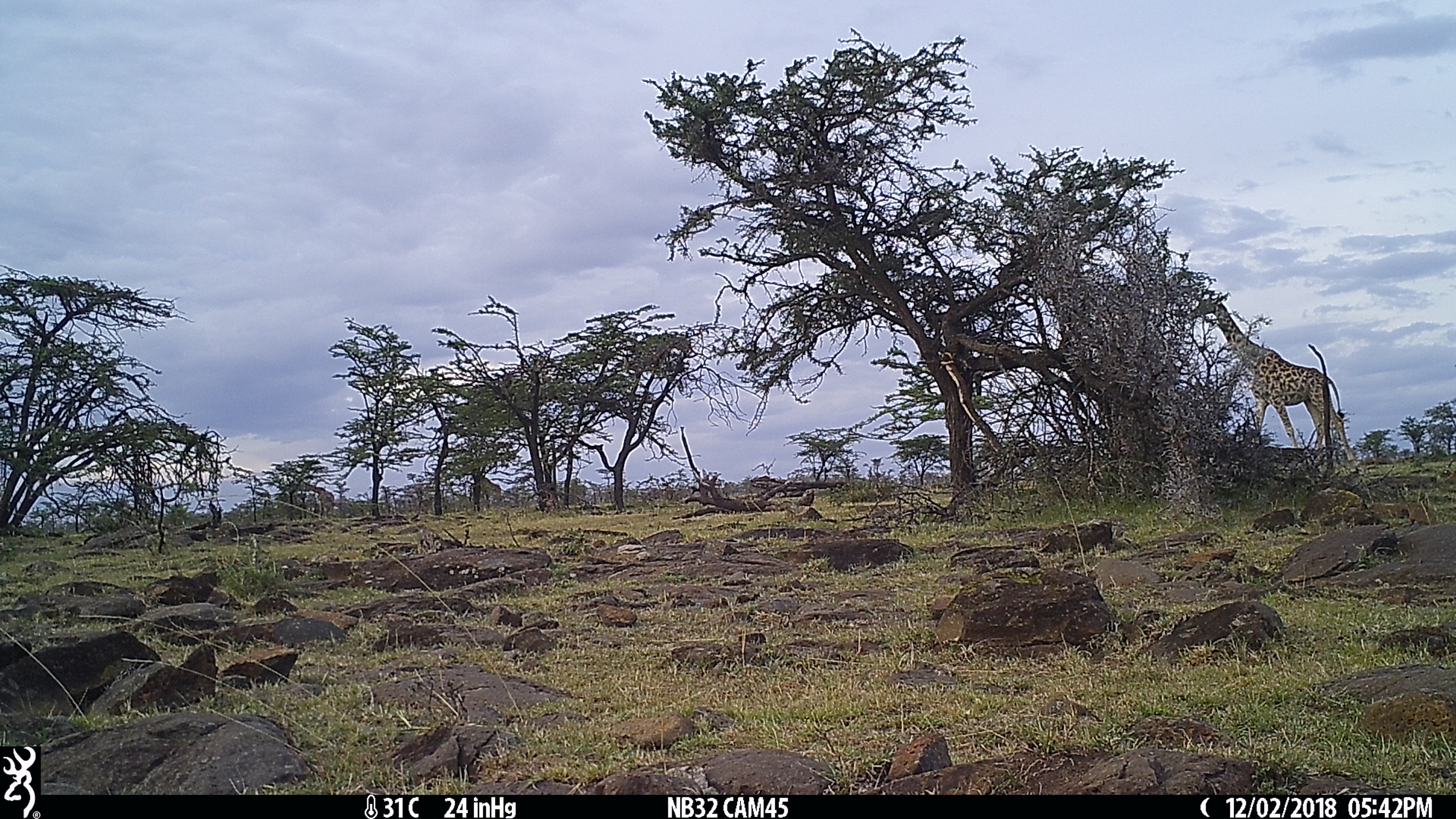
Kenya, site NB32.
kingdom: Animalia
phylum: Chordata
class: Mammalia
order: Artiodactyla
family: Giraffidae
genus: Giraffa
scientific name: Giraffa camelopardalis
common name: northern giraffe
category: giraffe